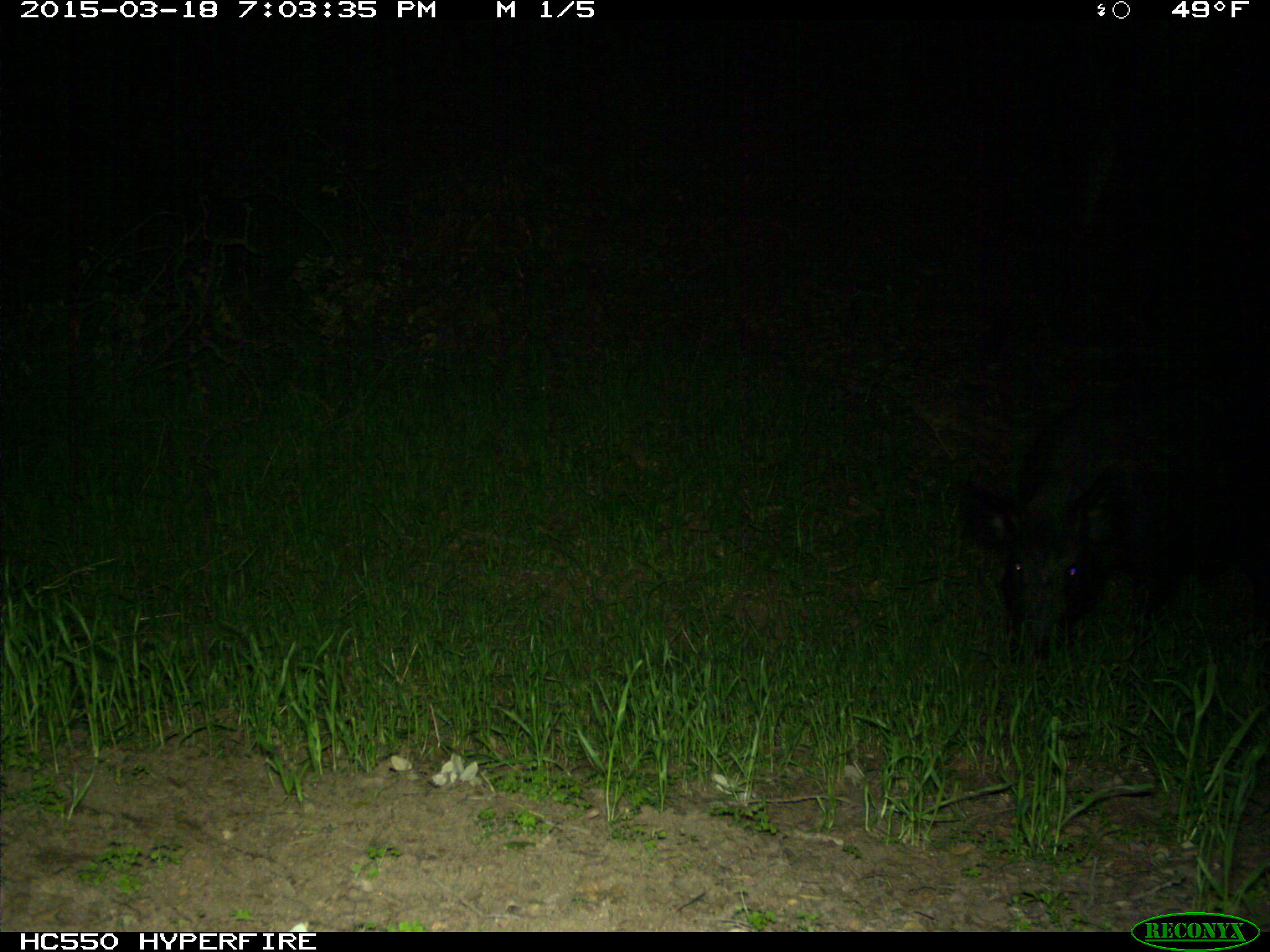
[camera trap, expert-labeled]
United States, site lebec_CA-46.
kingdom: Animalia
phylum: Chordata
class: Mammalia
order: Artiodactyla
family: Suidae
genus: Sus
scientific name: Sus scrofa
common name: wild boar